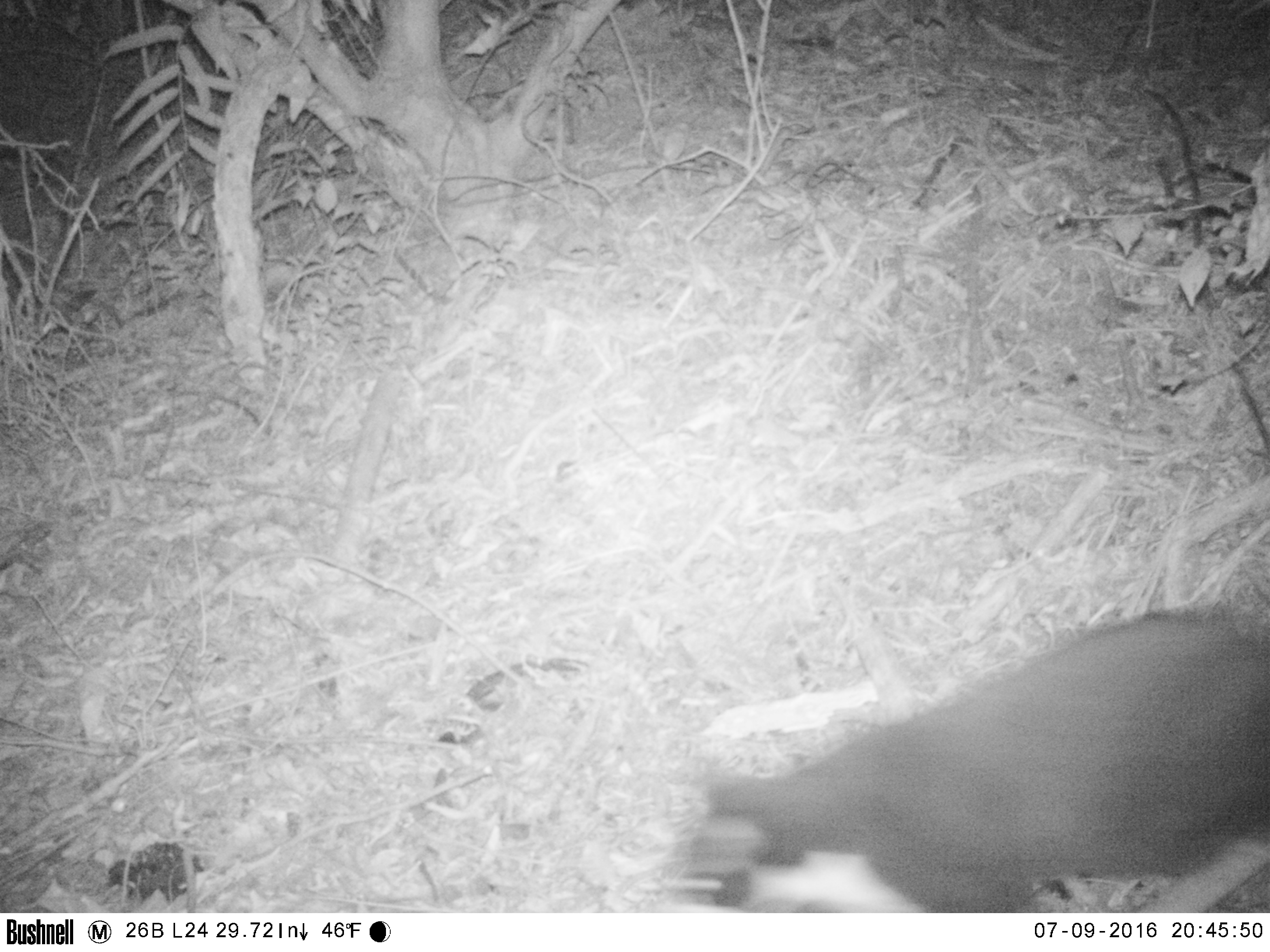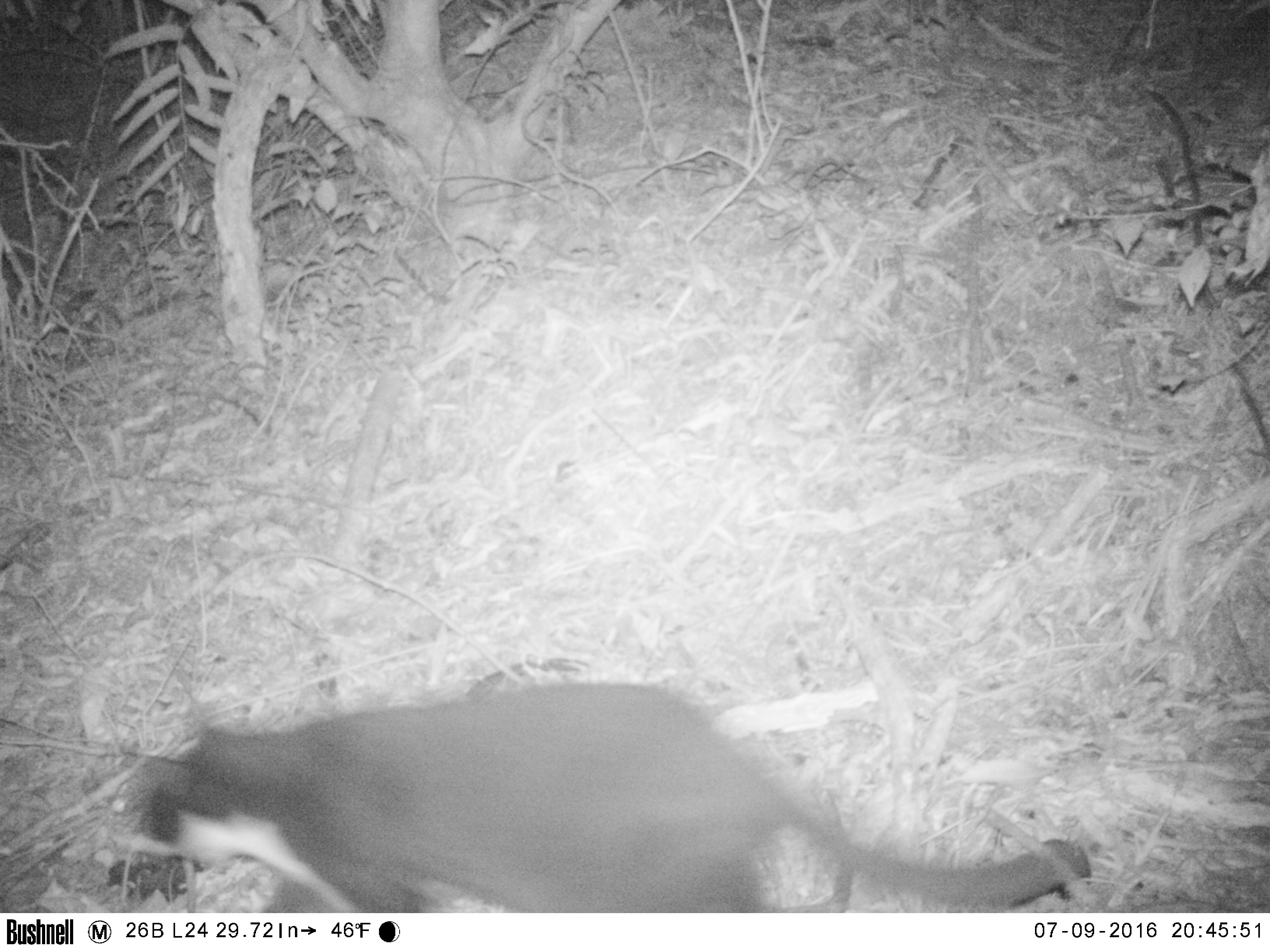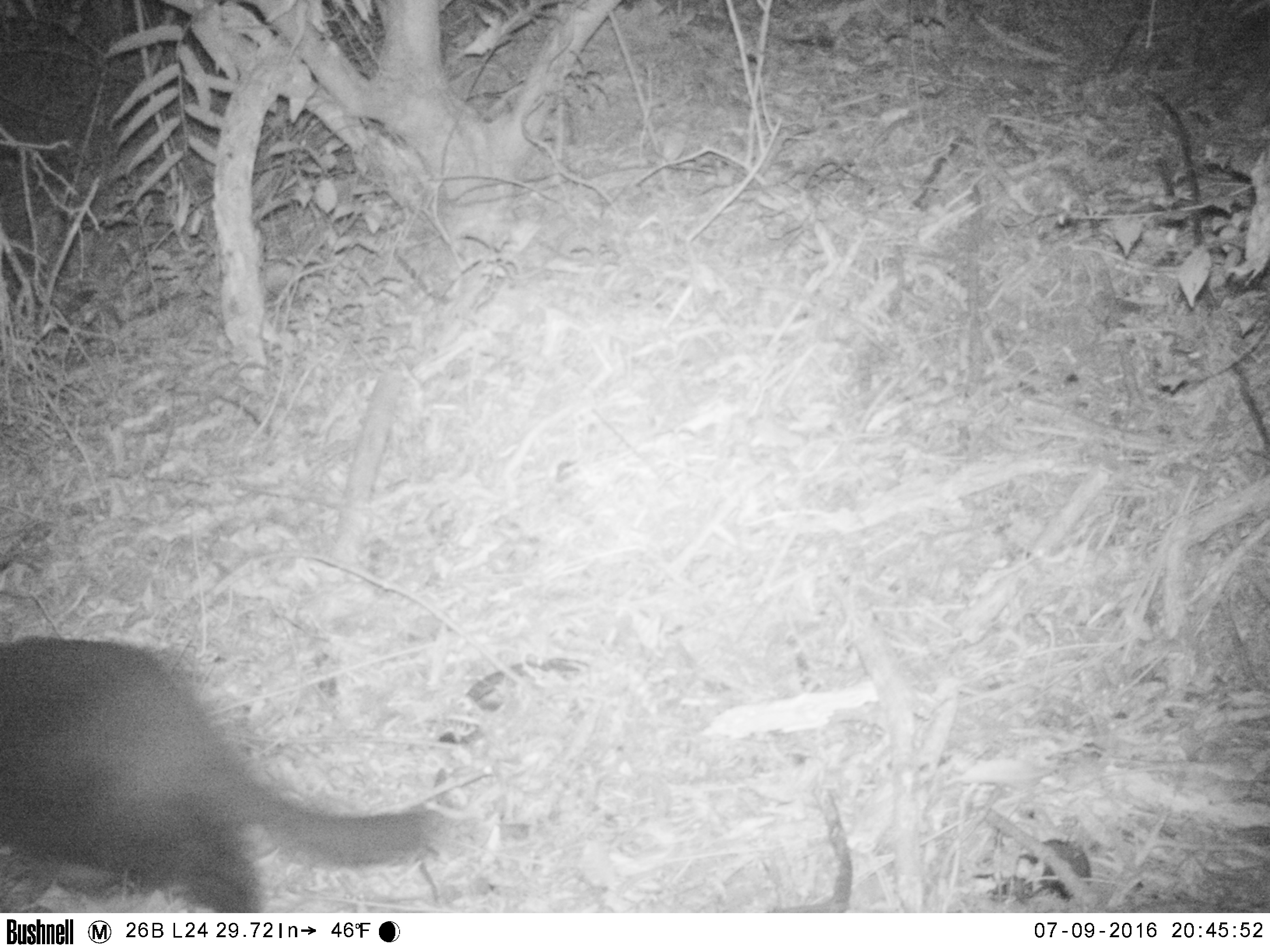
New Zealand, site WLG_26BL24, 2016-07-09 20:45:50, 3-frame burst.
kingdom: Animalia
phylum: Chordata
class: Mammalia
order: Carnivora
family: Felidae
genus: Felis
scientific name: Felis catus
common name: domestic cat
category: cat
Cat (domestic cat) (Felis catus).